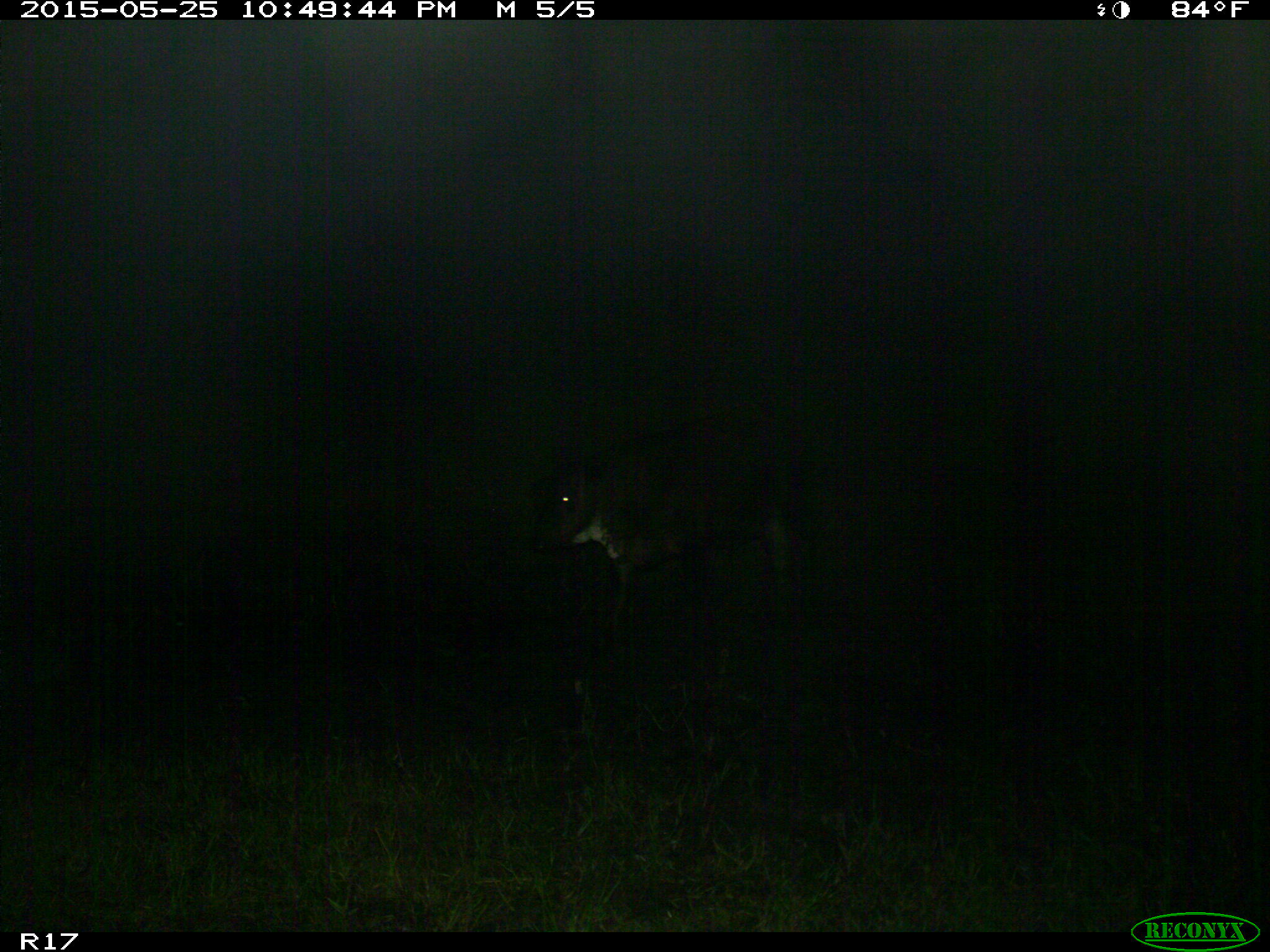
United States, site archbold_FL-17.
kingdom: Animalia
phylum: Chordata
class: Mammalia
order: Artiodactyla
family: Bovidae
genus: Bos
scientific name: Bos taurus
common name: domestic cow